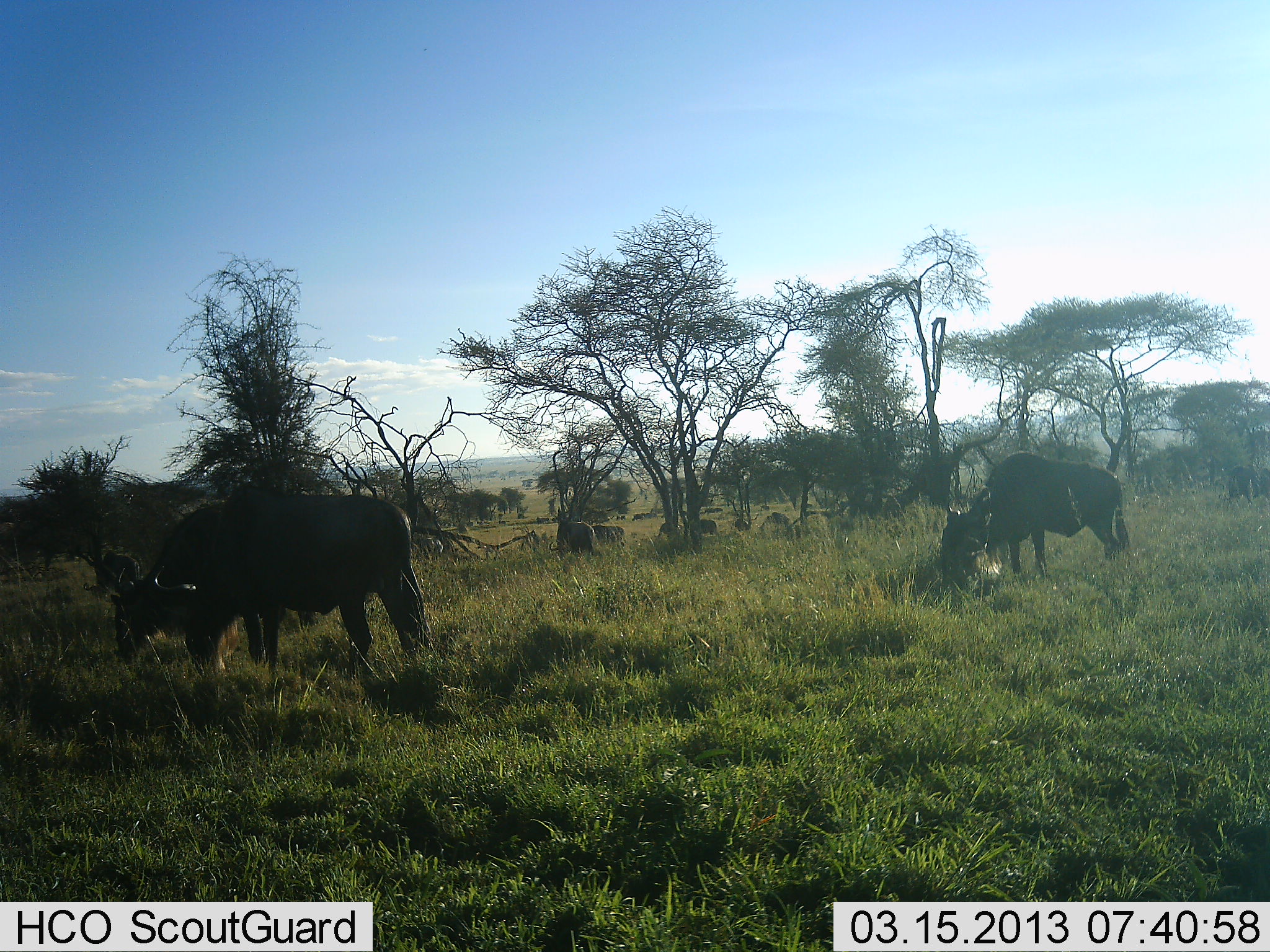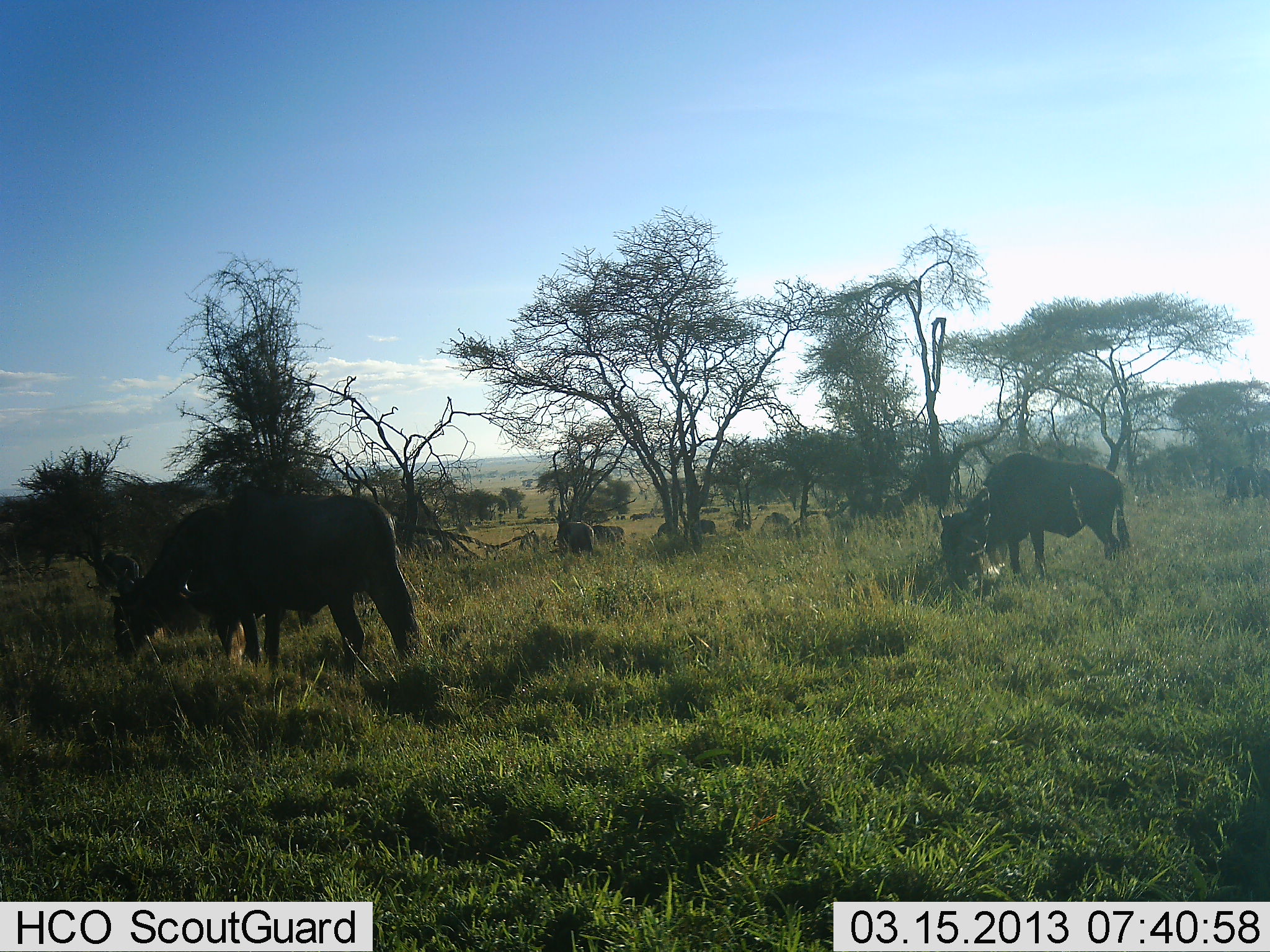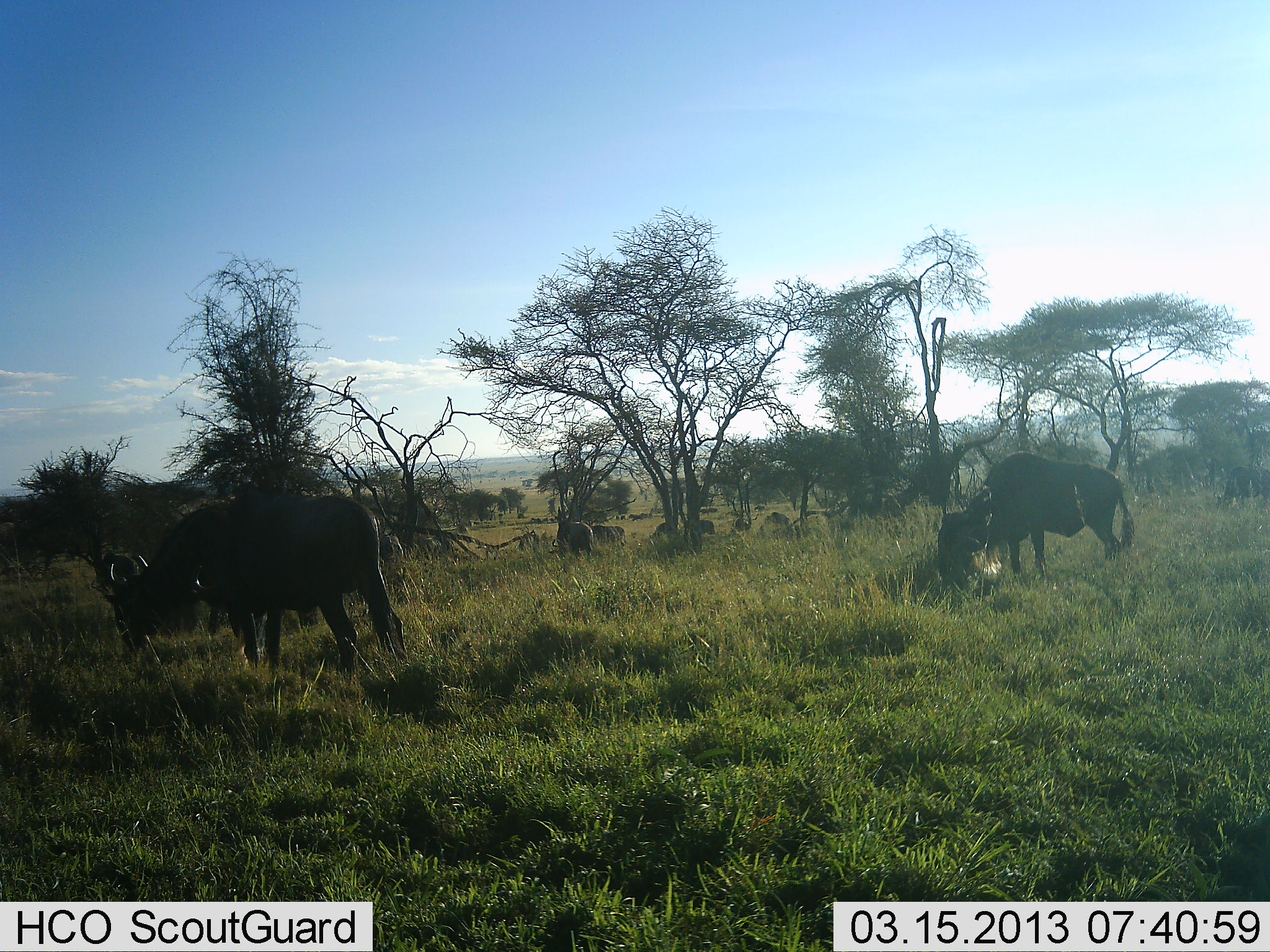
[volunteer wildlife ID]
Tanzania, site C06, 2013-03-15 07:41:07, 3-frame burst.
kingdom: Animalia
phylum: Chordata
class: Mammalia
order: Artiodactyla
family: Bovidae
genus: Connochaetes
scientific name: Connochaetes taurinus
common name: blue wildebeest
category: wildebeest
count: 9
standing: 21%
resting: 0%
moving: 18%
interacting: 0%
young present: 0%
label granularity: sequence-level